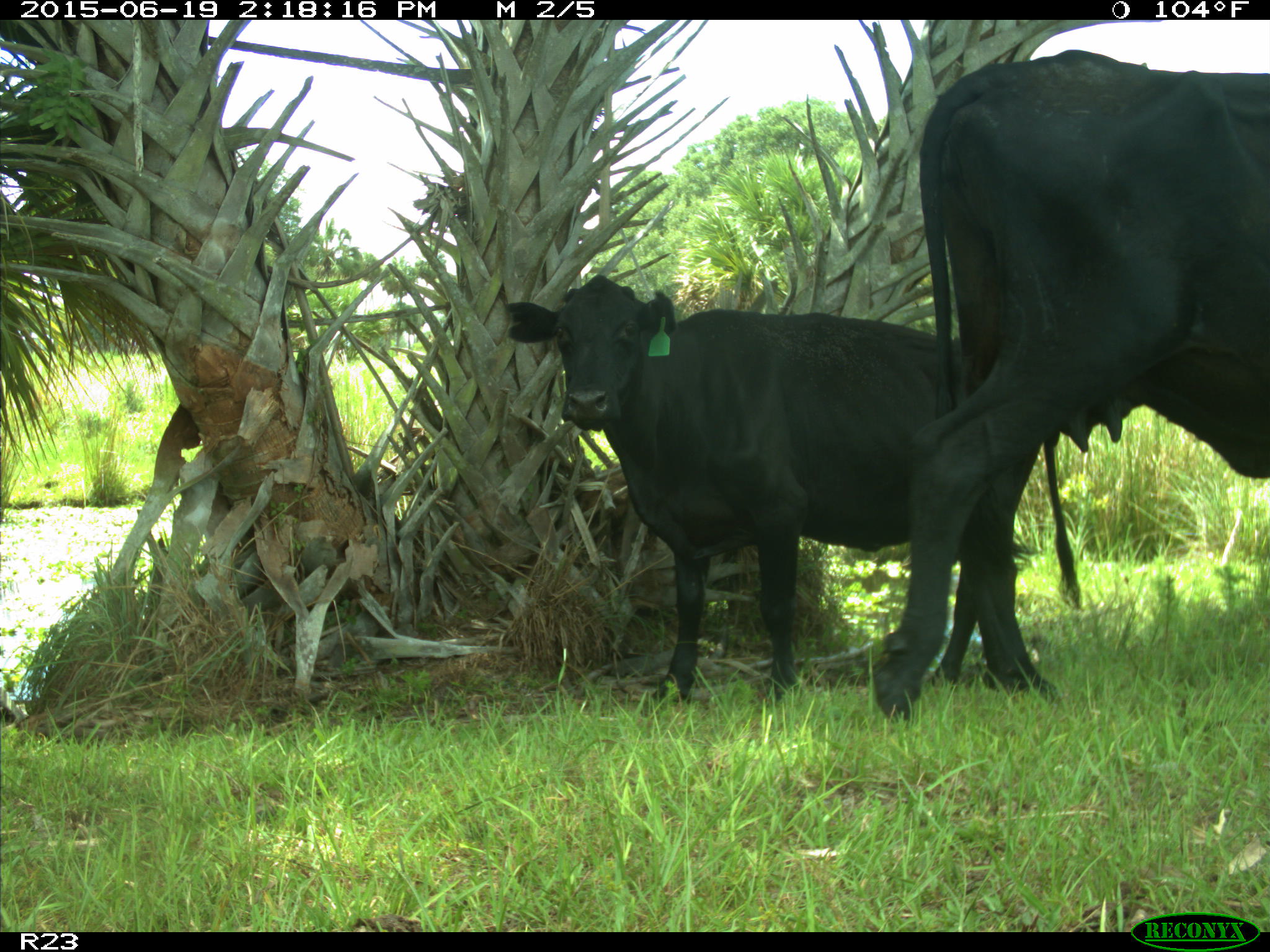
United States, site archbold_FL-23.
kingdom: Animalia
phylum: Chordata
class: Mammalia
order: Artiodactyla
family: Bovidae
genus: Bos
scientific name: Bos taurus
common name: domestic cow